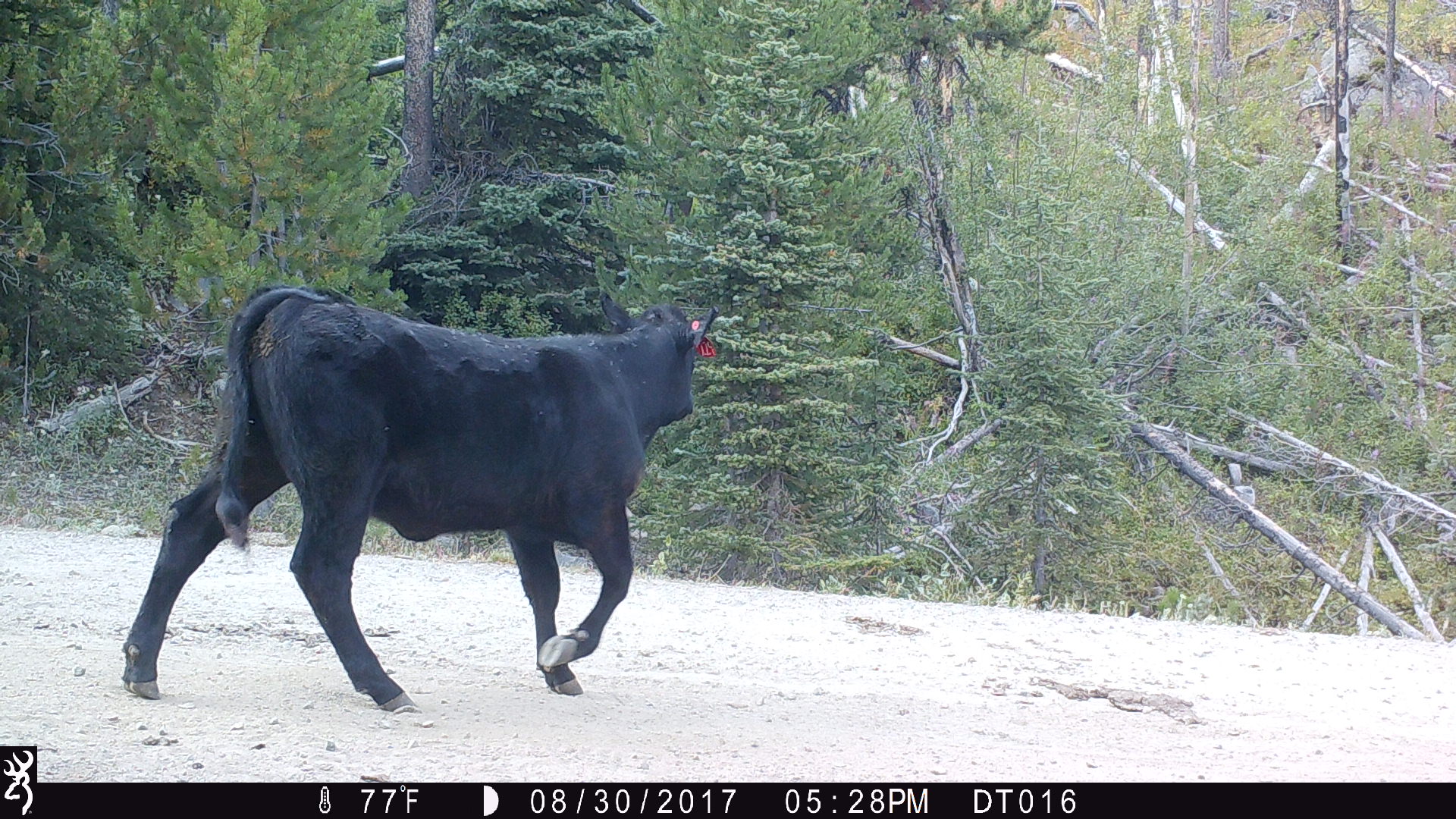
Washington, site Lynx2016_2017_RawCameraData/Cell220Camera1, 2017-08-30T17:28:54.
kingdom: Animalia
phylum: Chordata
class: Mammalia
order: Artiodactyla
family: Bovidae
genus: Bos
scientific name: Bos taurus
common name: domestic cattle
Domestic cattle (Bos taurus). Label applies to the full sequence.